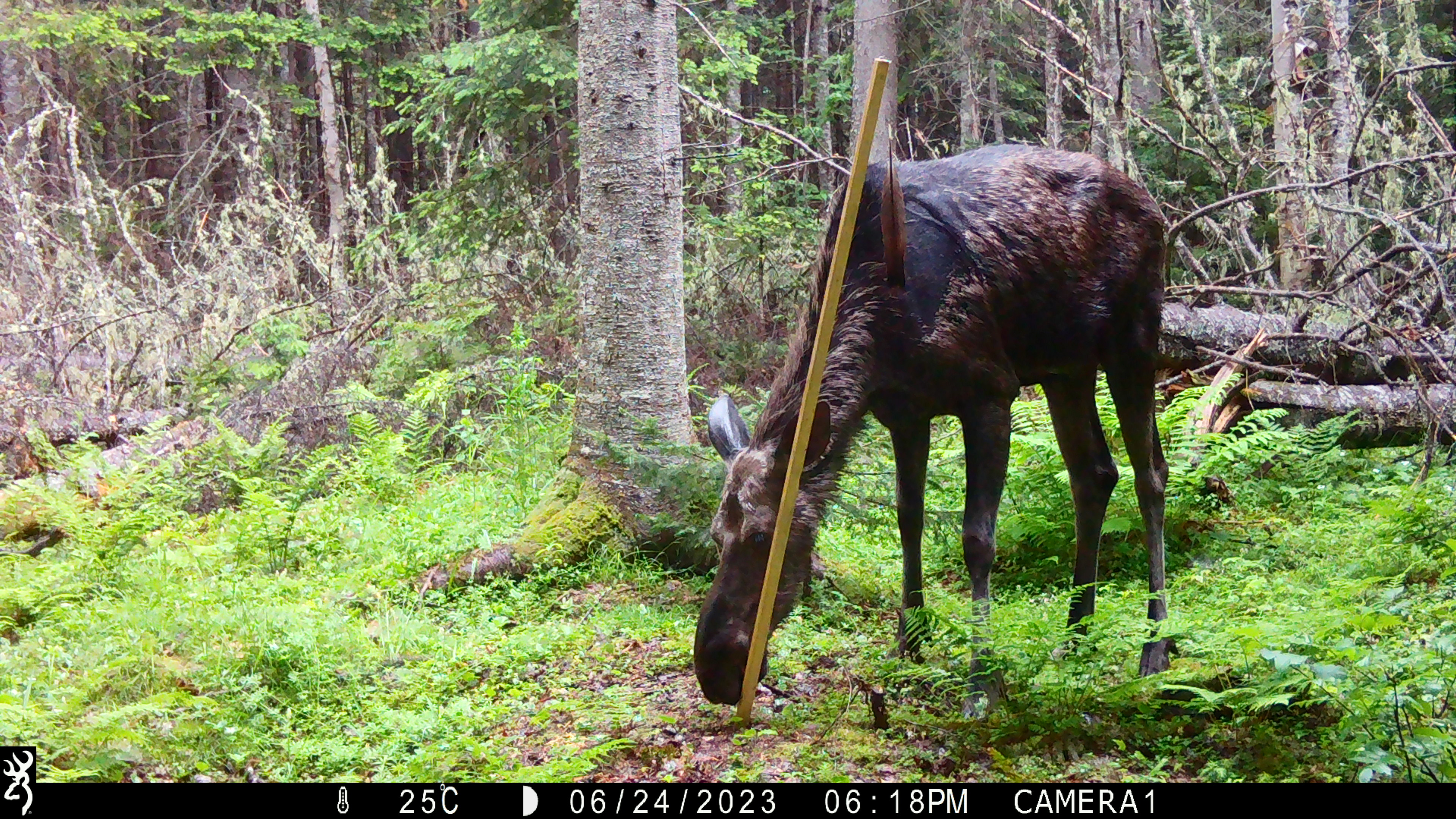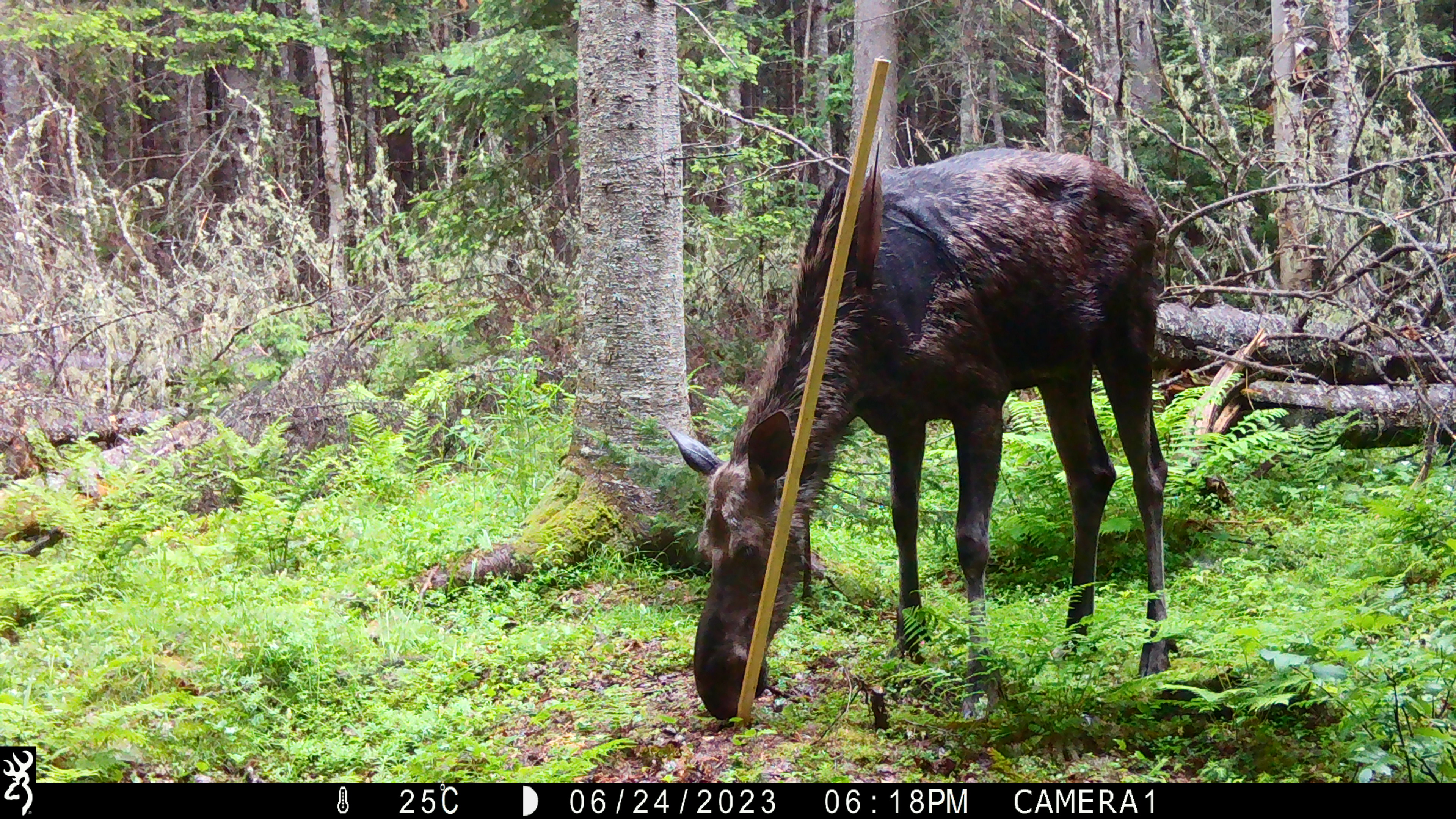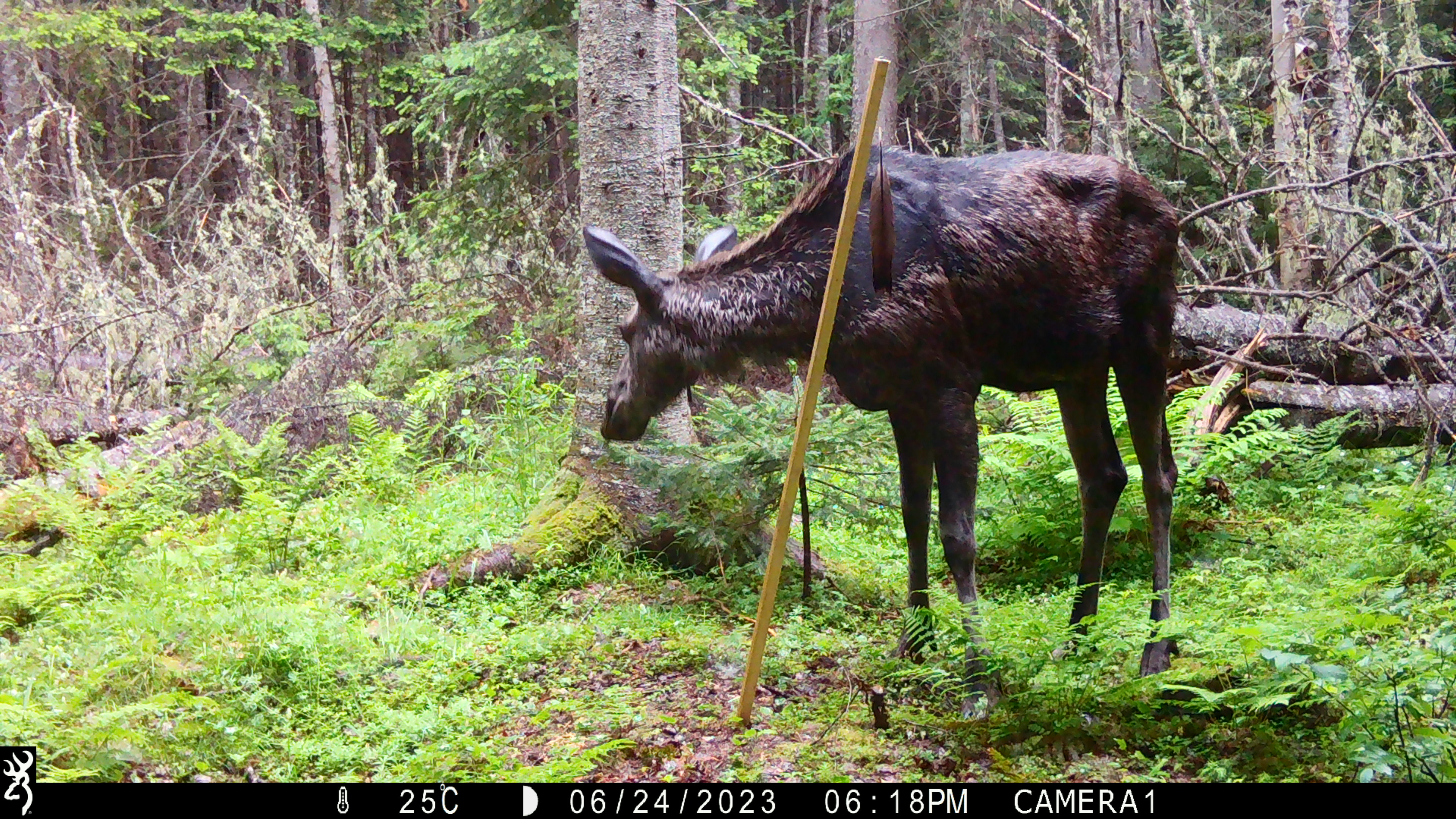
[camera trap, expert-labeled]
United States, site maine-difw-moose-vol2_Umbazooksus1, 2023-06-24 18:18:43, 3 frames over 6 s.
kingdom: Animalia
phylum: Chordata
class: Mammalia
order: Artiodactyla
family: Cervidae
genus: Alces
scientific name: Alces alces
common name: moose